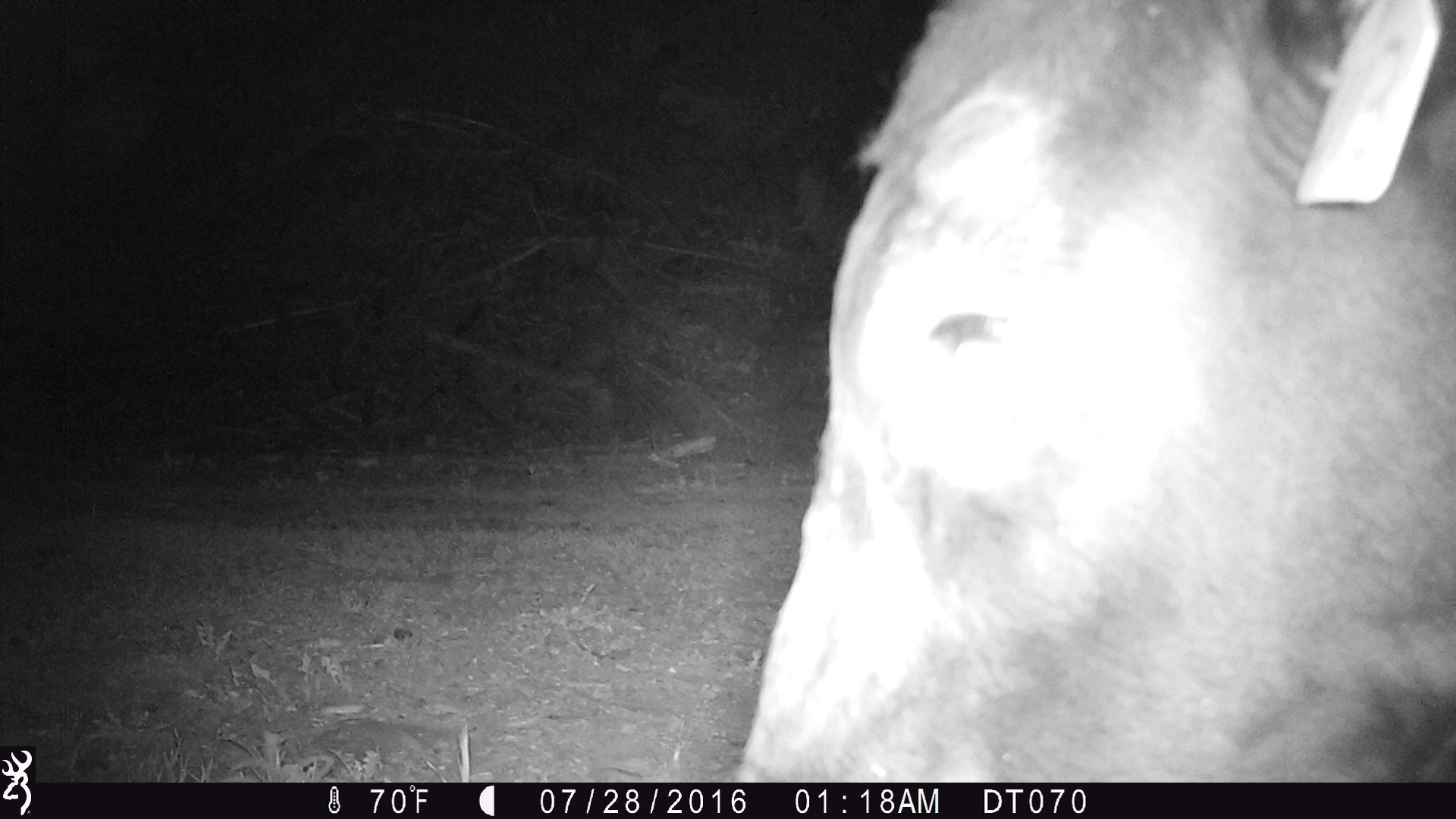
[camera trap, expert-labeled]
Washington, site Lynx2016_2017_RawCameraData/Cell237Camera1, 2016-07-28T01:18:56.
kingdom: Animalia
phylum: Chordata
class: Mammalia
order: Artiodactyla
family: Bovidae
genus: Bos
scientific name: Bos taurus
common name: domestic cattle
Domestic cattle (Bos taurus). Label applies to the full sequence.